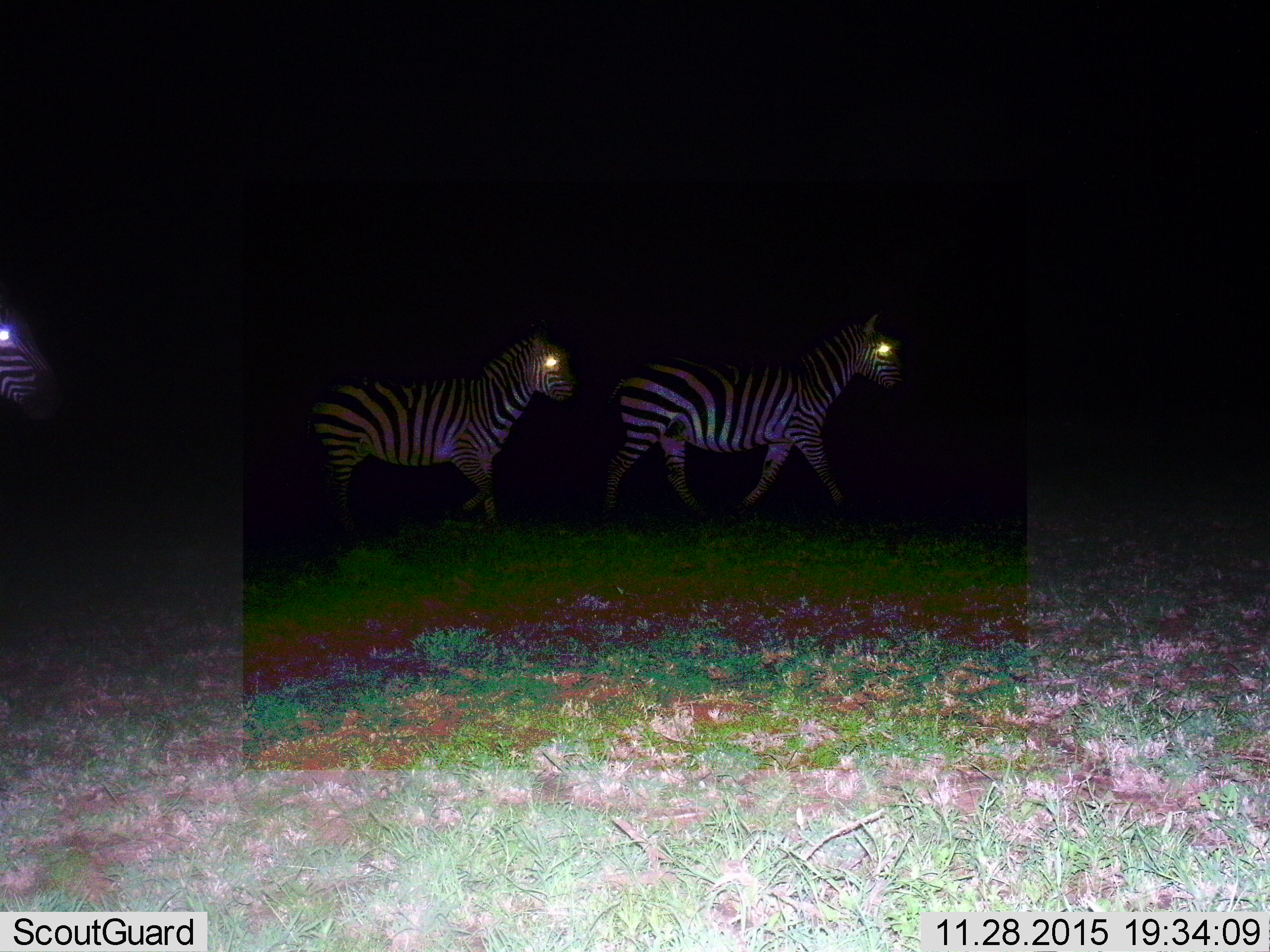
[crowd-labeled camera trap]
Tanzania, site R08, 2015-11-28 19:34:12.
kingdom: Animalia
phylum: Chordata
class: Mammalia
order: Perissodactyla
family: Equidae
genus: Equus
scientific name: Equus quagga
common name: plains zebra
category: zebra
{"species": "zebra (plains zebra) (Equus quagga)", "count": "3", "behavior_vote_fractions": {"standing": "11%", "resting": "0%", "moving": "100%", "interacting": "0%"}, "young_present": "0%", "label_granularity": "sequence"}